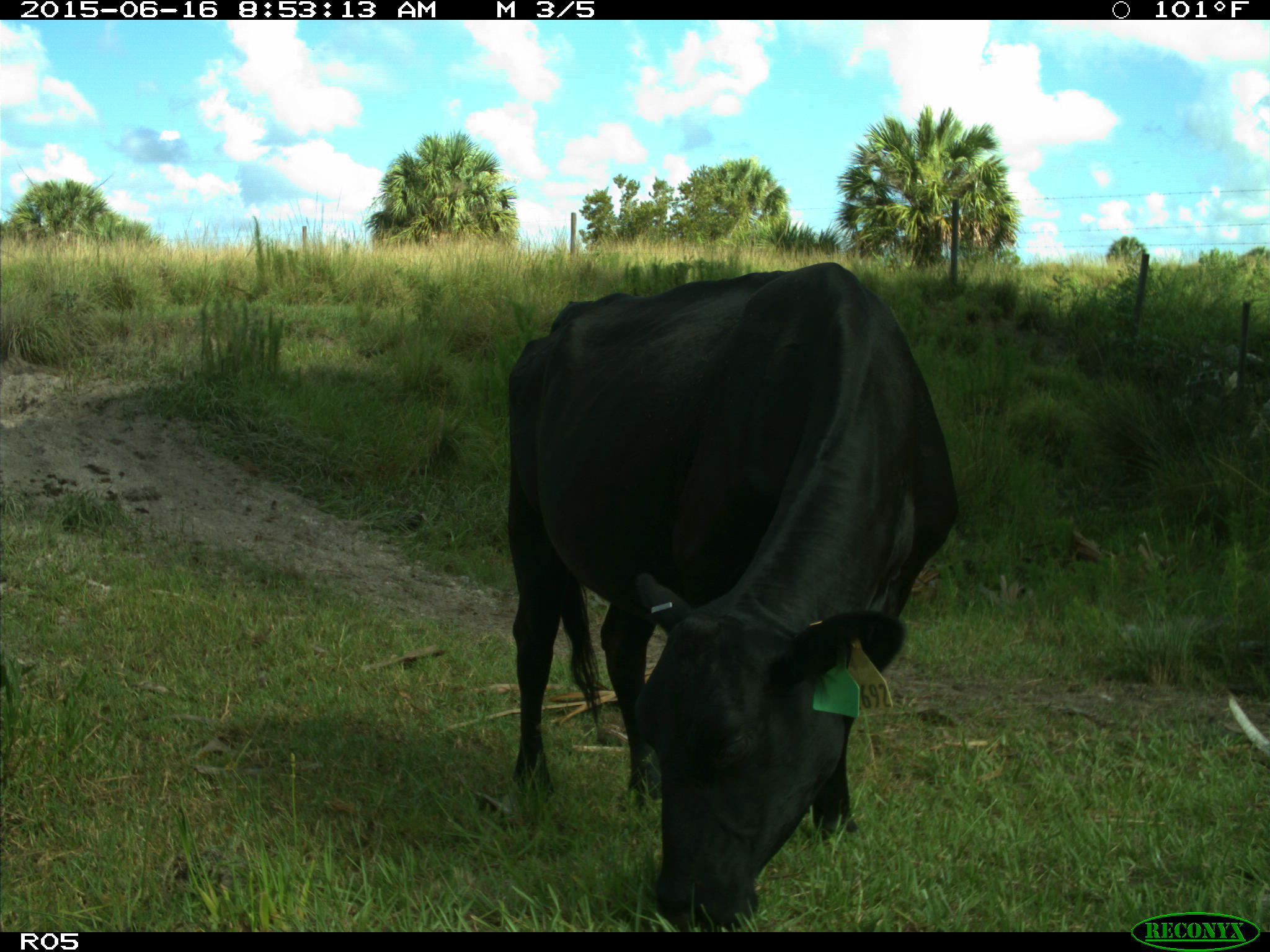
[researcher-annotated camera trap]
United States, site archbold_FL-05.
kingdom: Animalia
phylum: Chordata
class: Mammalia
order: Artiodactyla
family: Bovidae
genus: Bos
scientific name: Bos taurus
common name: domestic cow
Bos taurus (domestic cow).